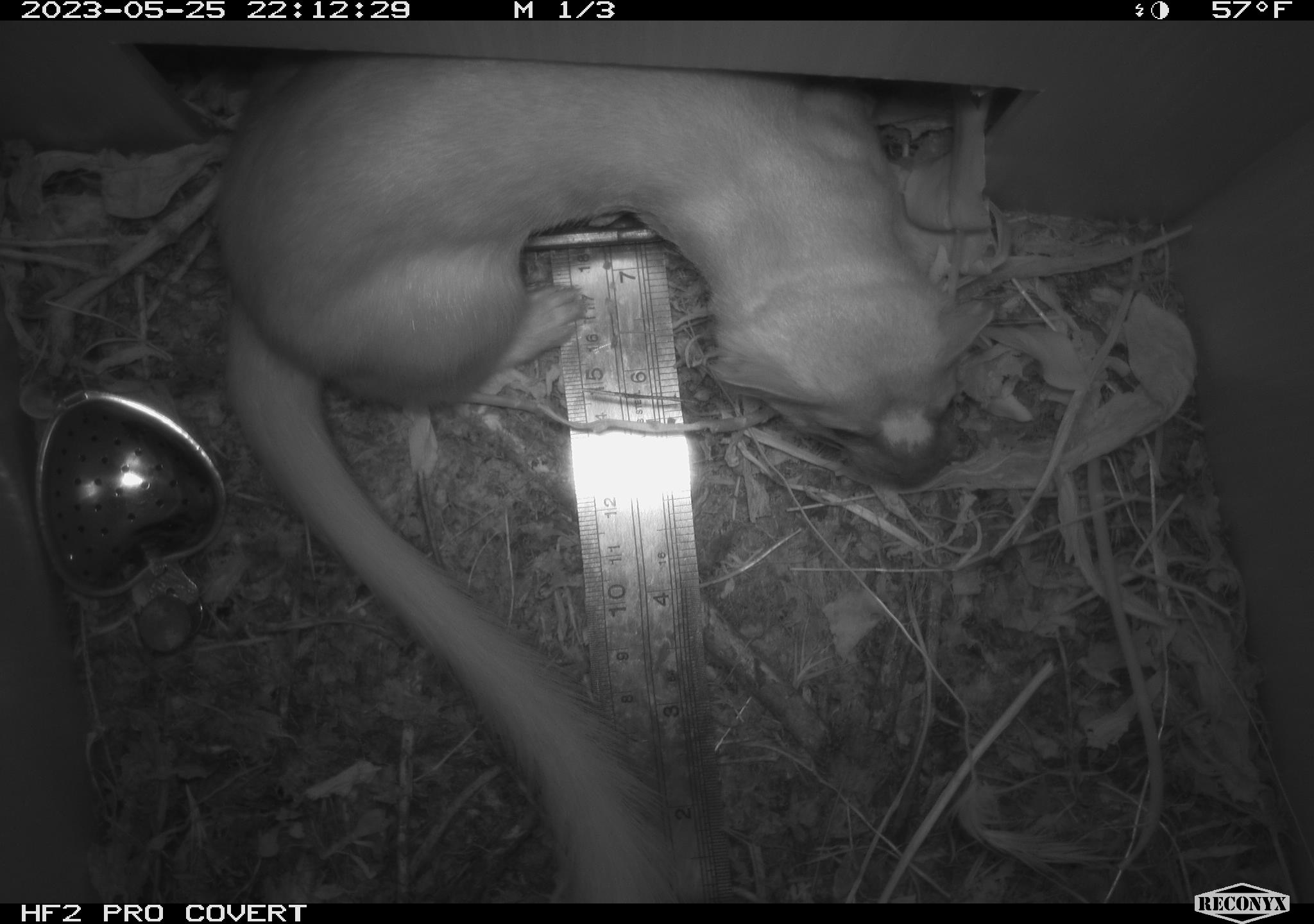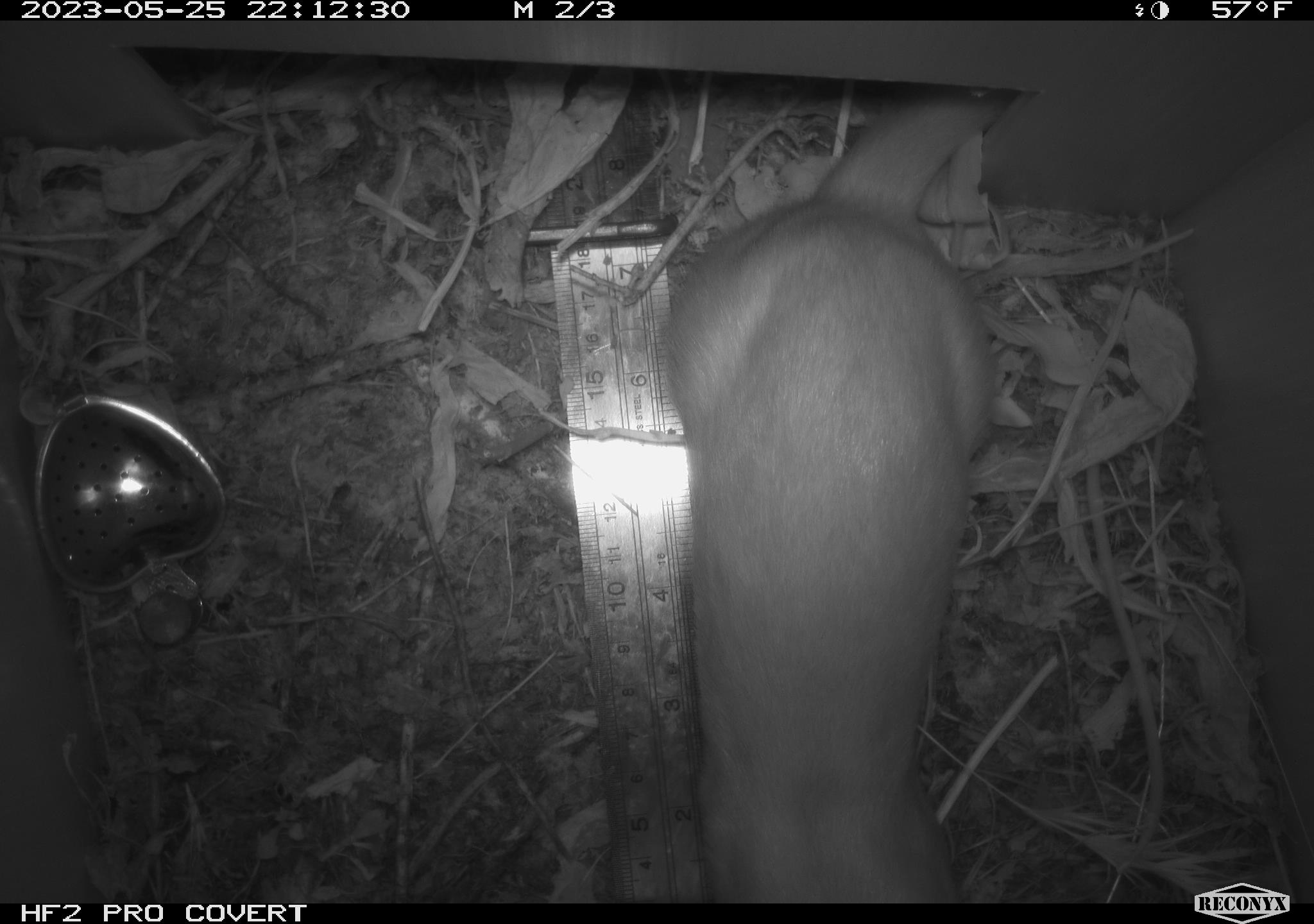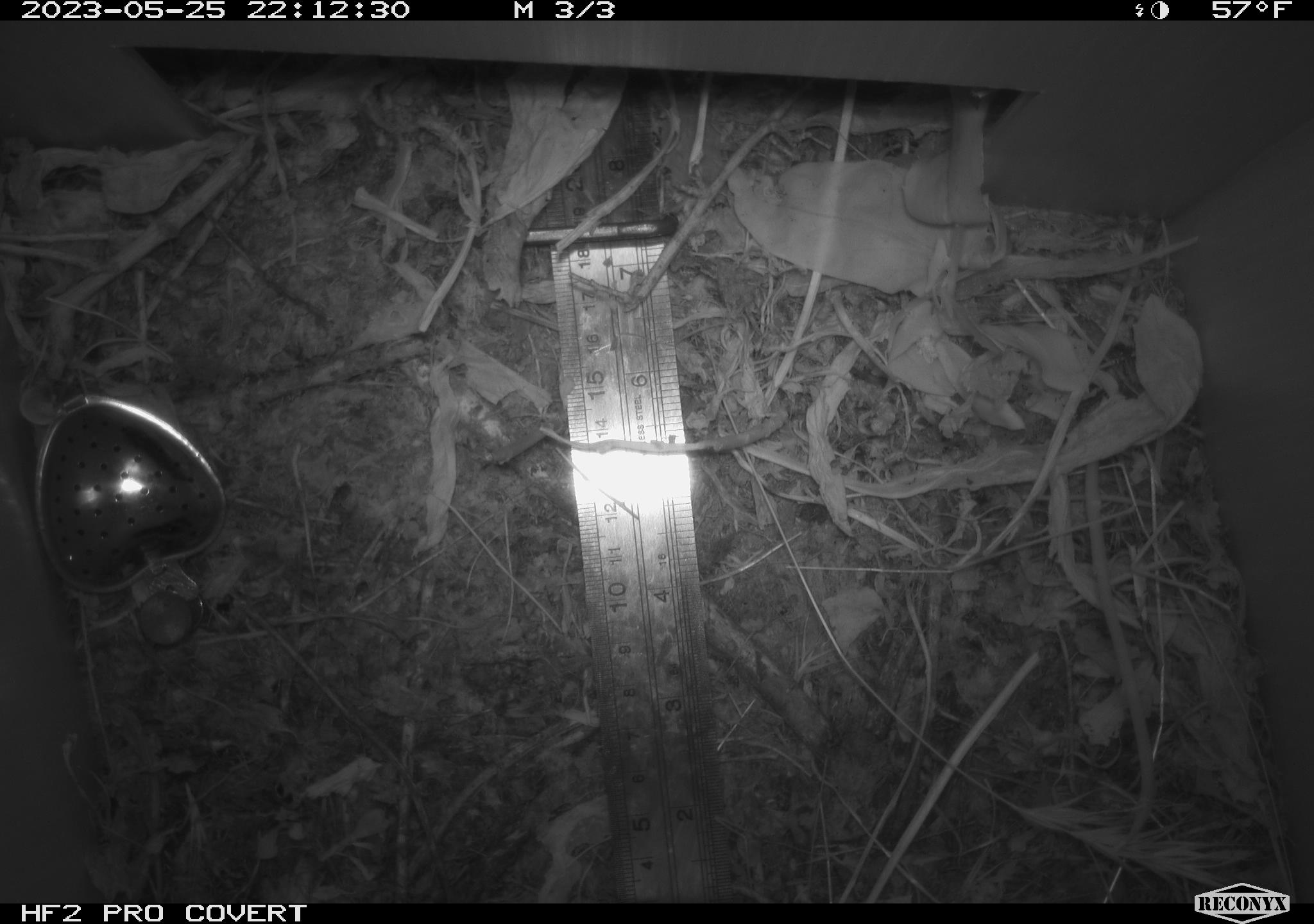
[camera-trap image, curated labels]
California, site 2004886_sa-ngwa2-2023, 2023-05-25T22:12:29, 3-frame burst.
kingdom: Animalia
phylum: Chordata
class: Mammalia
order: Carnivora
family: Mustelidae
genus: Neogale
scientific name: Neogale frenata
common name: long-tailed weasel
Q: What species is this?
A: Long-tailed weasel (Neogale frenata).